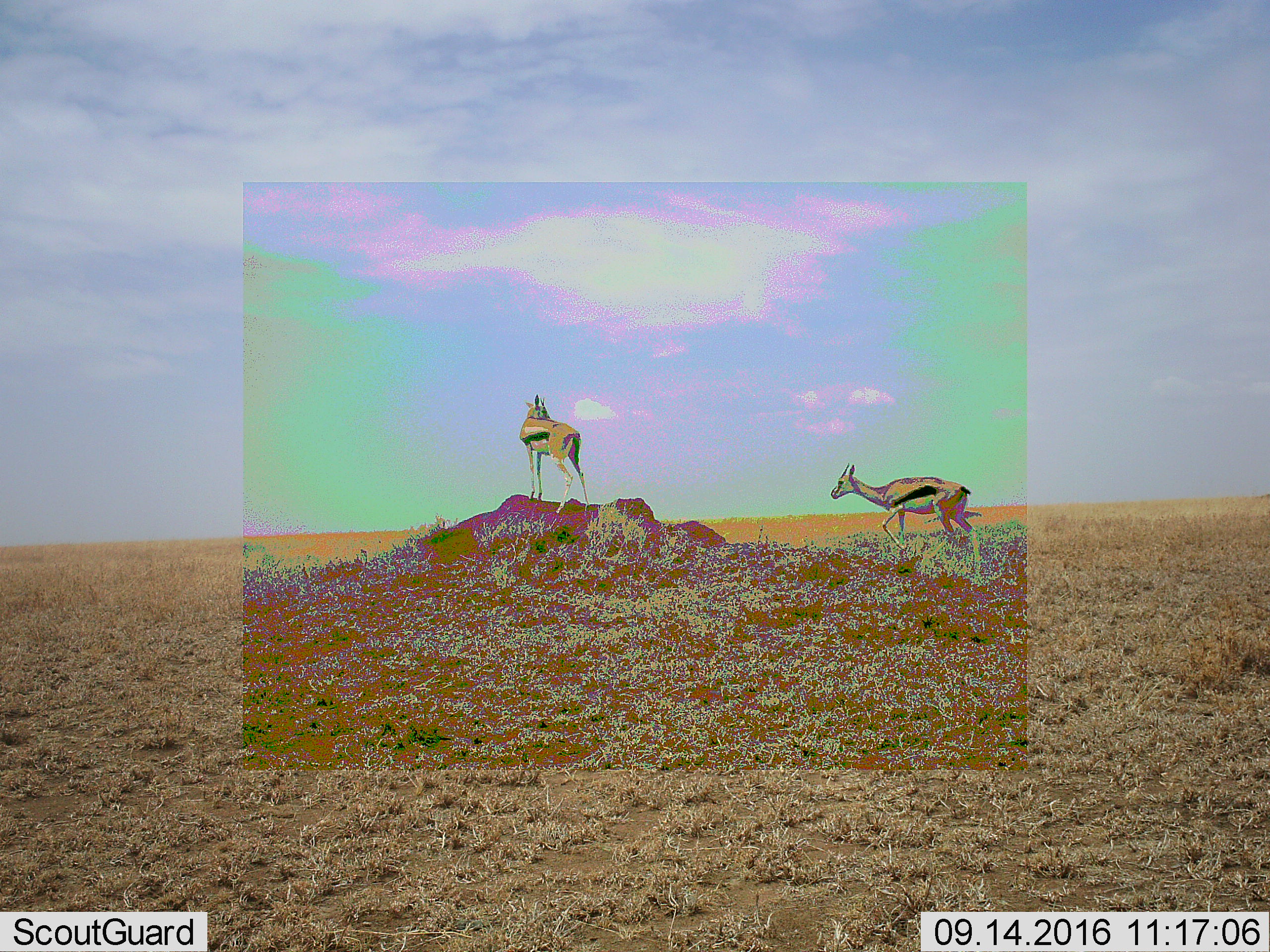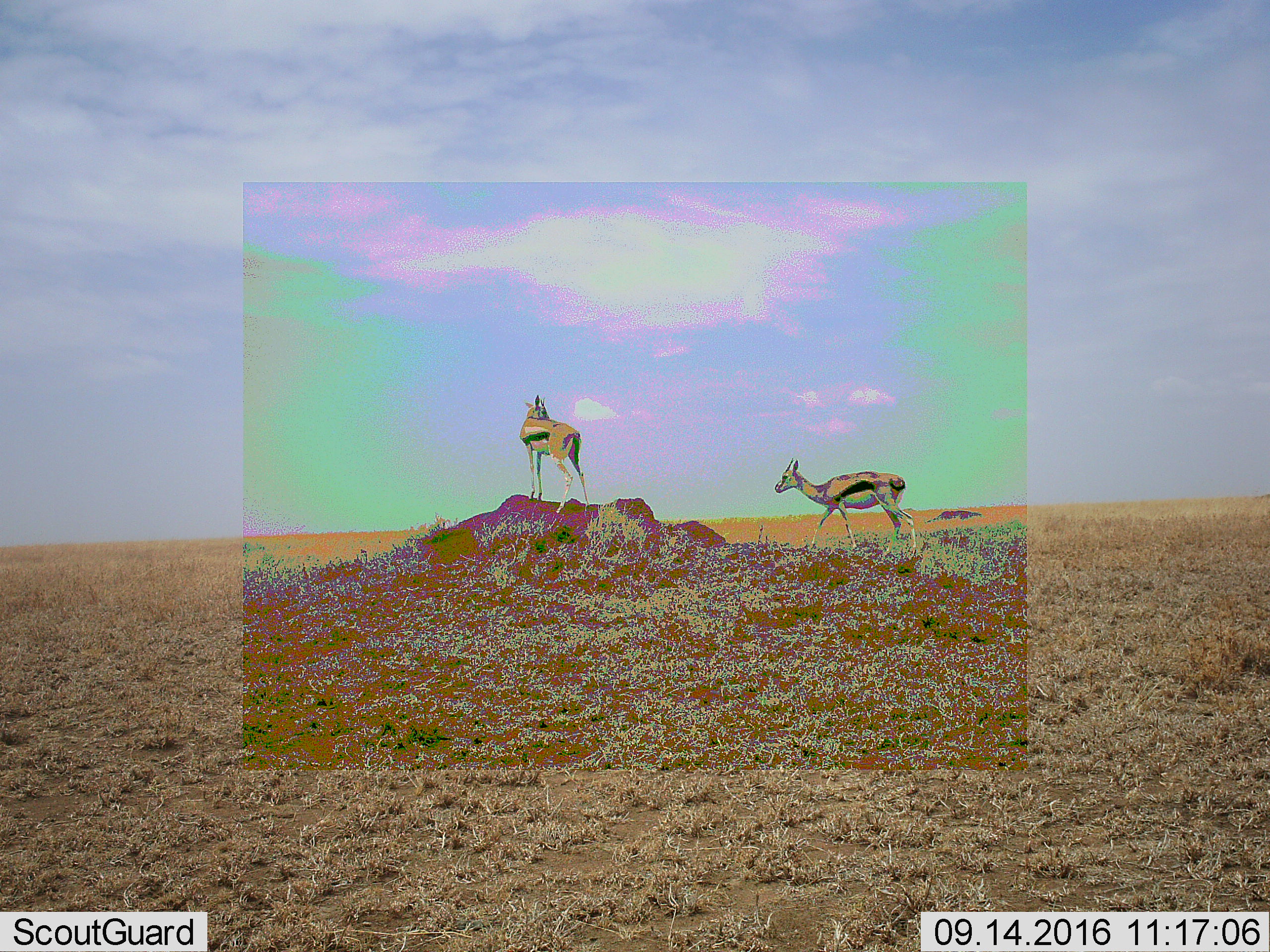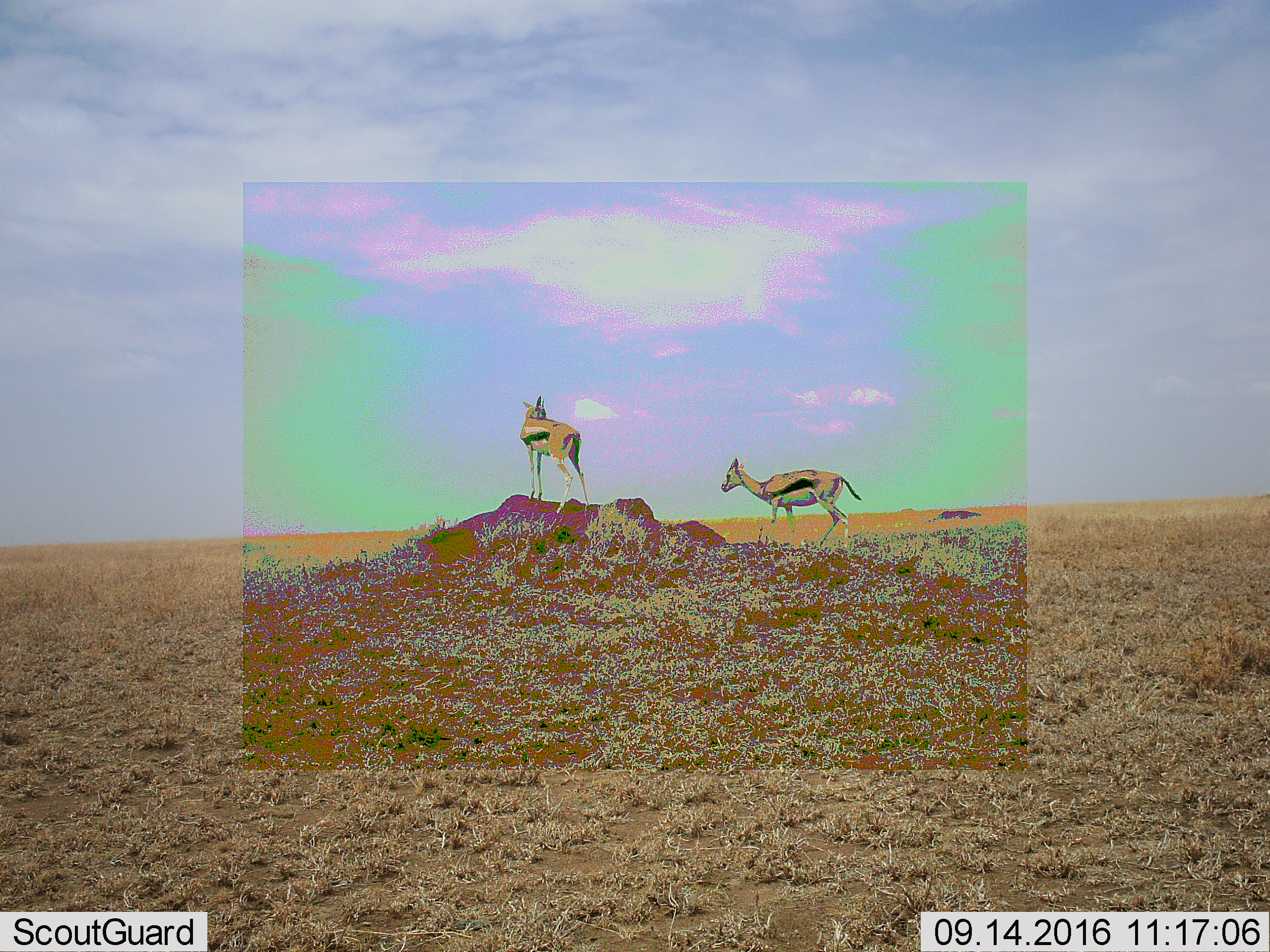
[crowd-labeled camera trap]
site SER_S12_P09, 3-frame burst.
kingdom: Animalia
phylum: Chordata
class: Mammalia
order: Artiodactyla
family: Bovidae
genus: Eudorcas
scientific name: Eudorcas thomsonii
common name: thomson's gazelle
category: gazellethomsons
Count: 2.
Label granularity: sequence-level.